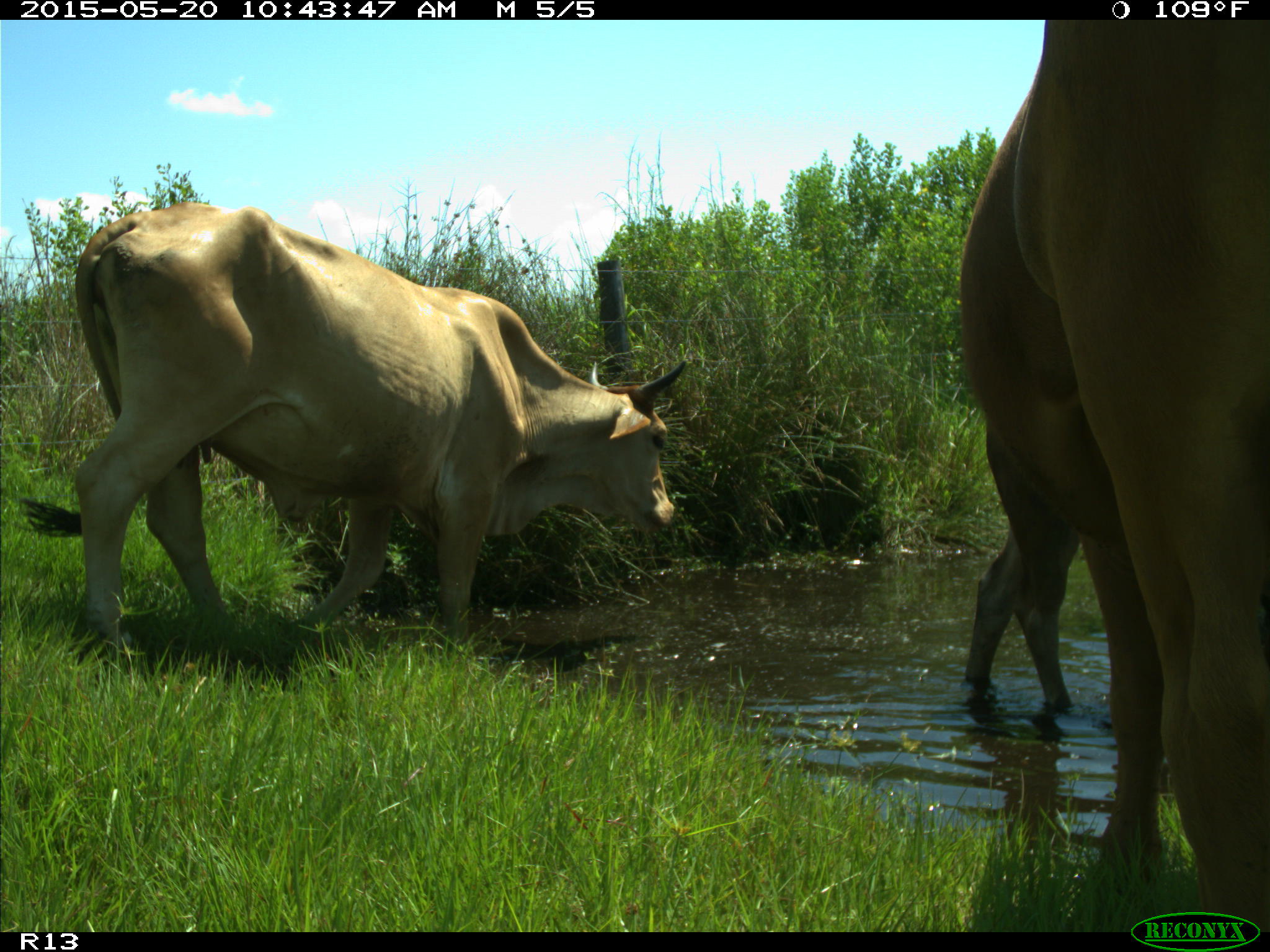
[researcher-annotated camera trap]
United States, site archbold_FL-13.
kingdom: Animalia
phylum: Chordata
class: Mammalia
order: Artiodactyla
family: Bovidae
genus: Bos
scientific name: Bos taurus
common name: domestic cow